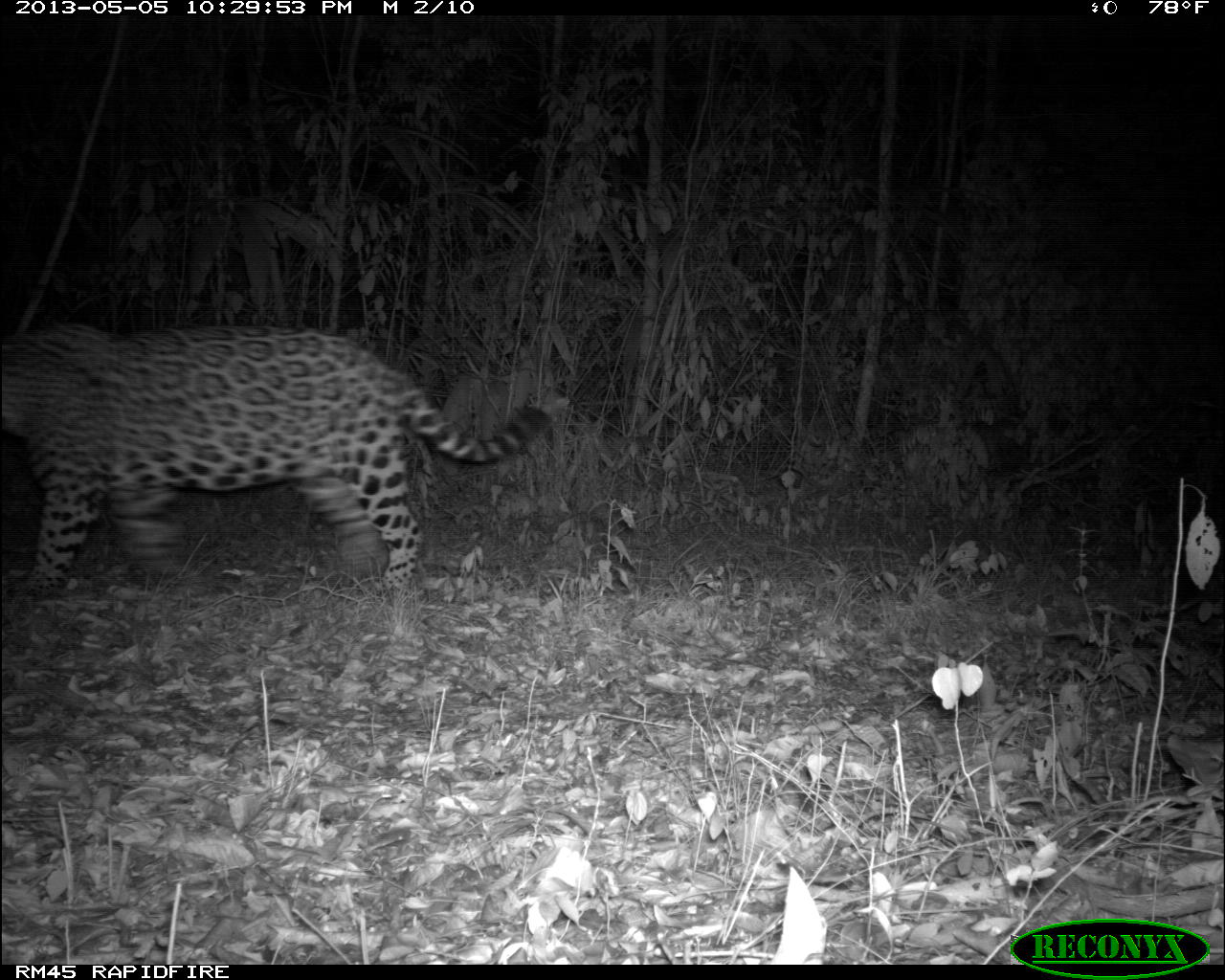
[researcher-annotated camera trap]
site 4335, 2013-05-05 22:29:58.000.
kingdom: Animalia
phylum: Chordata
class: Mammalia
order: Carnivora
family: Felidae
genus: Panthera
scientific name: Panthera onca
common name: jaguar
Panthera onca (jaguar), count 1, sex male.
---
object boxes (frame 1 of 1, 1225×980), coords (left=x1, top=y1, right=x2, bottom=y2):
panthera onca: (left=0, top=325, right=570, bottom=599)